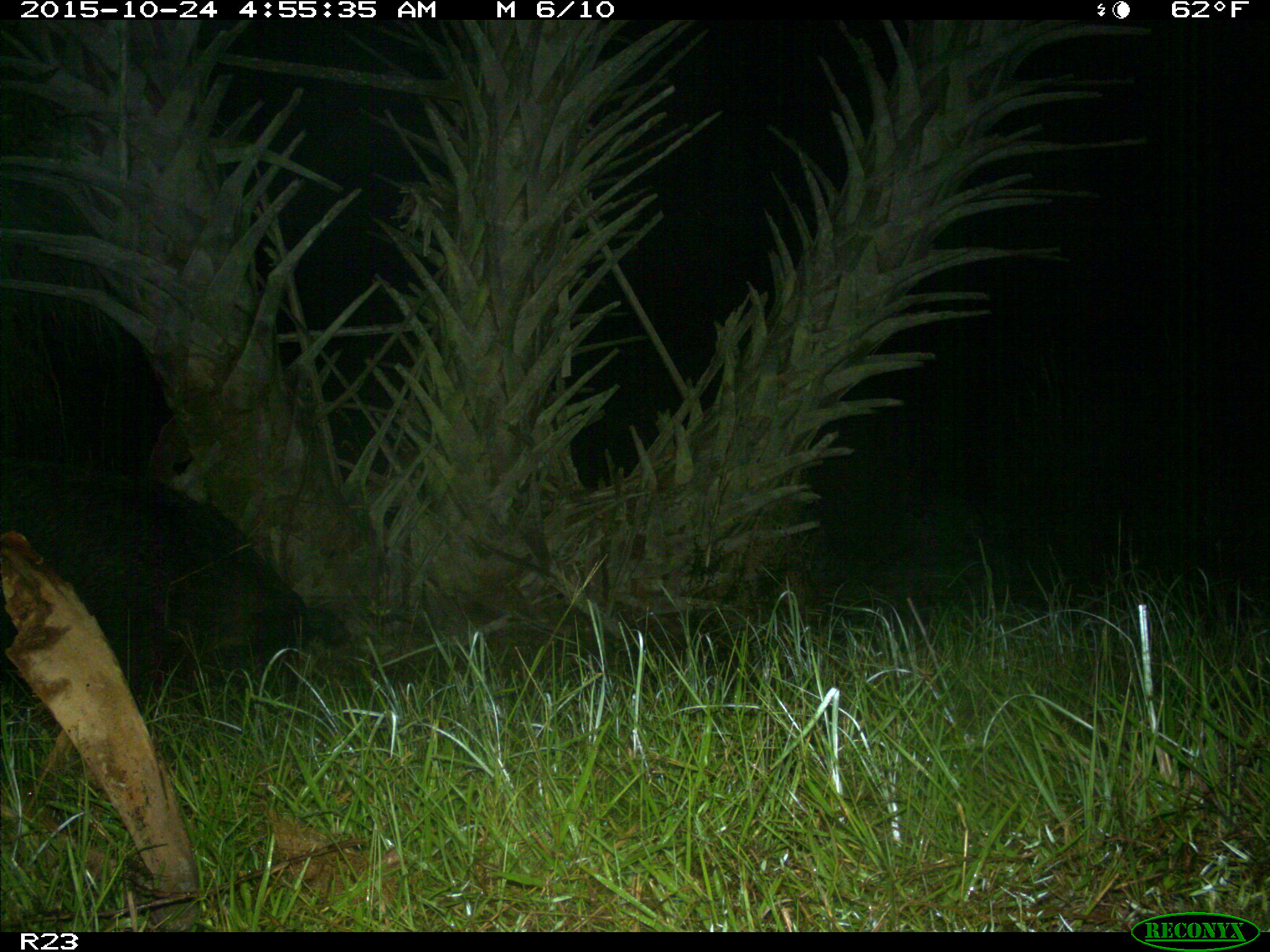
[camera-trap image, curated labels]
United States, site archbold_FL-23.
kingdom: Animalia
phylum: Chordata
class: Mammalia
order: Artiodactyla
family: Suidae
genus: Sus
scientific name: Sus scrofa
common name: wild boar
Sus scrofa (wild boar).